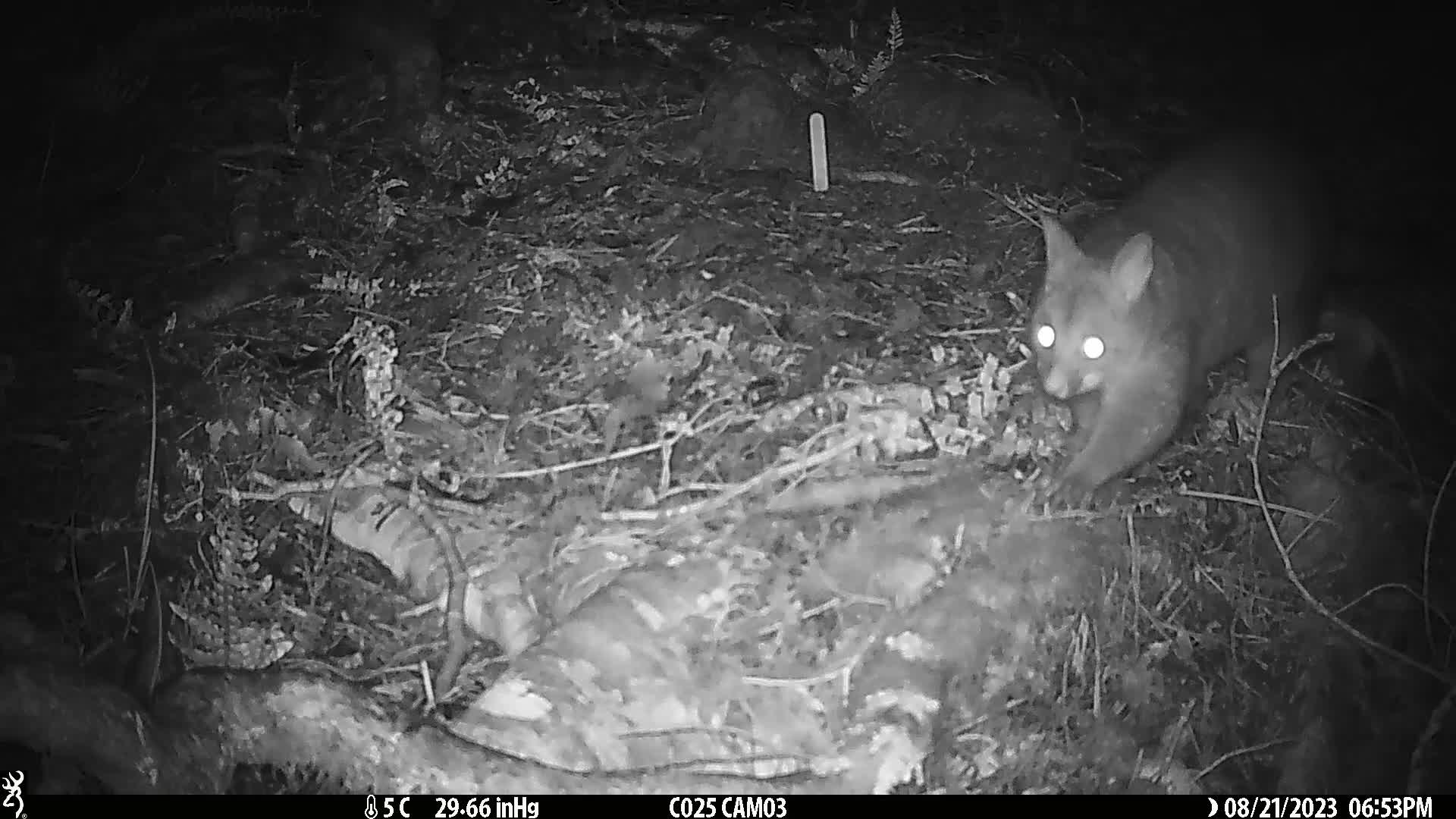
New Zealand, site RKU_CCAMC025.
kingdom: Animalia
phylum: Chordata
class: Mammalia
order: Diprotodontia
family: Phalangeridae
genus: Trichosurus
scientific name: Trichosurus vulpecula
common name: common brushtail possum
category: possum